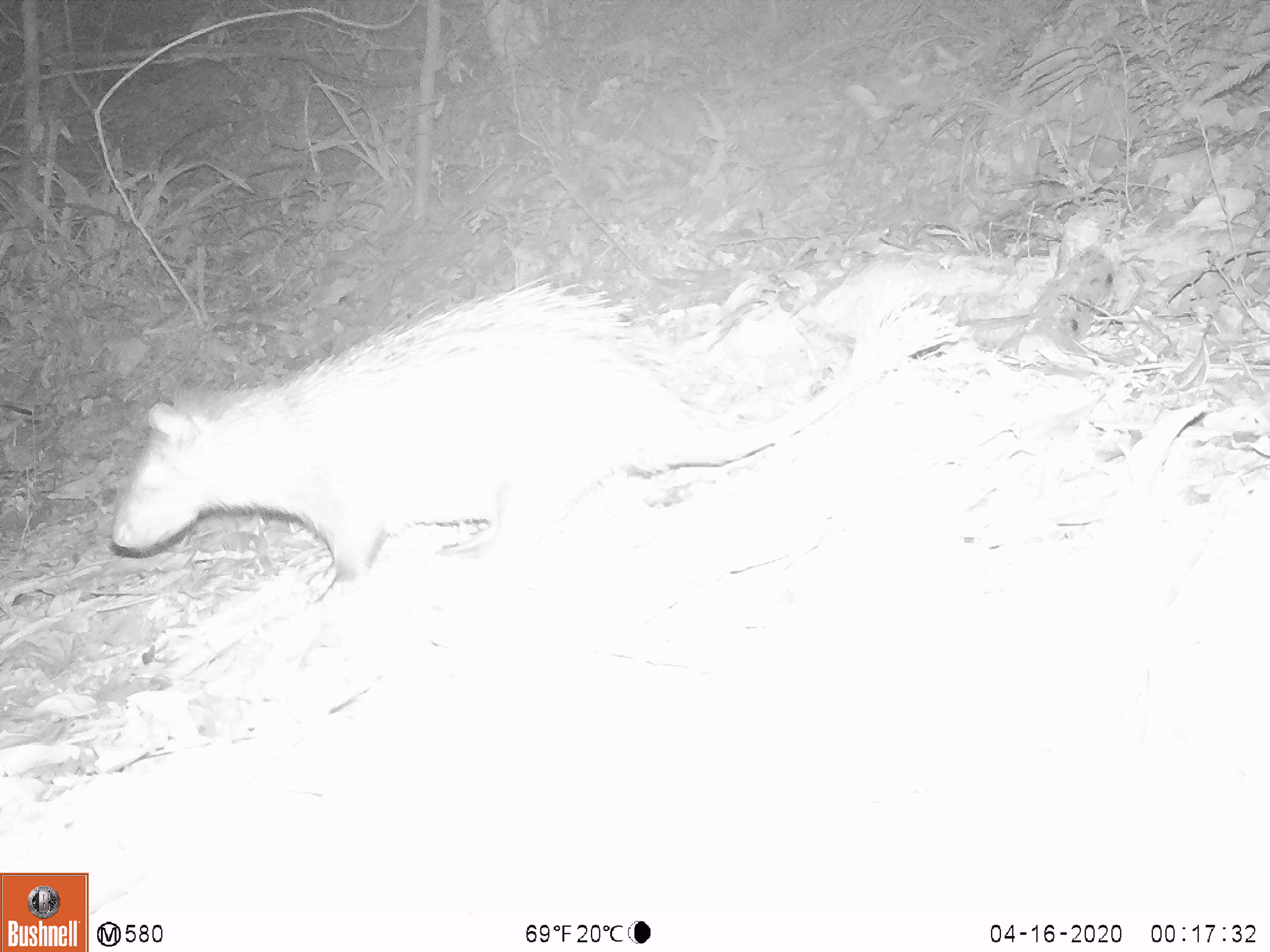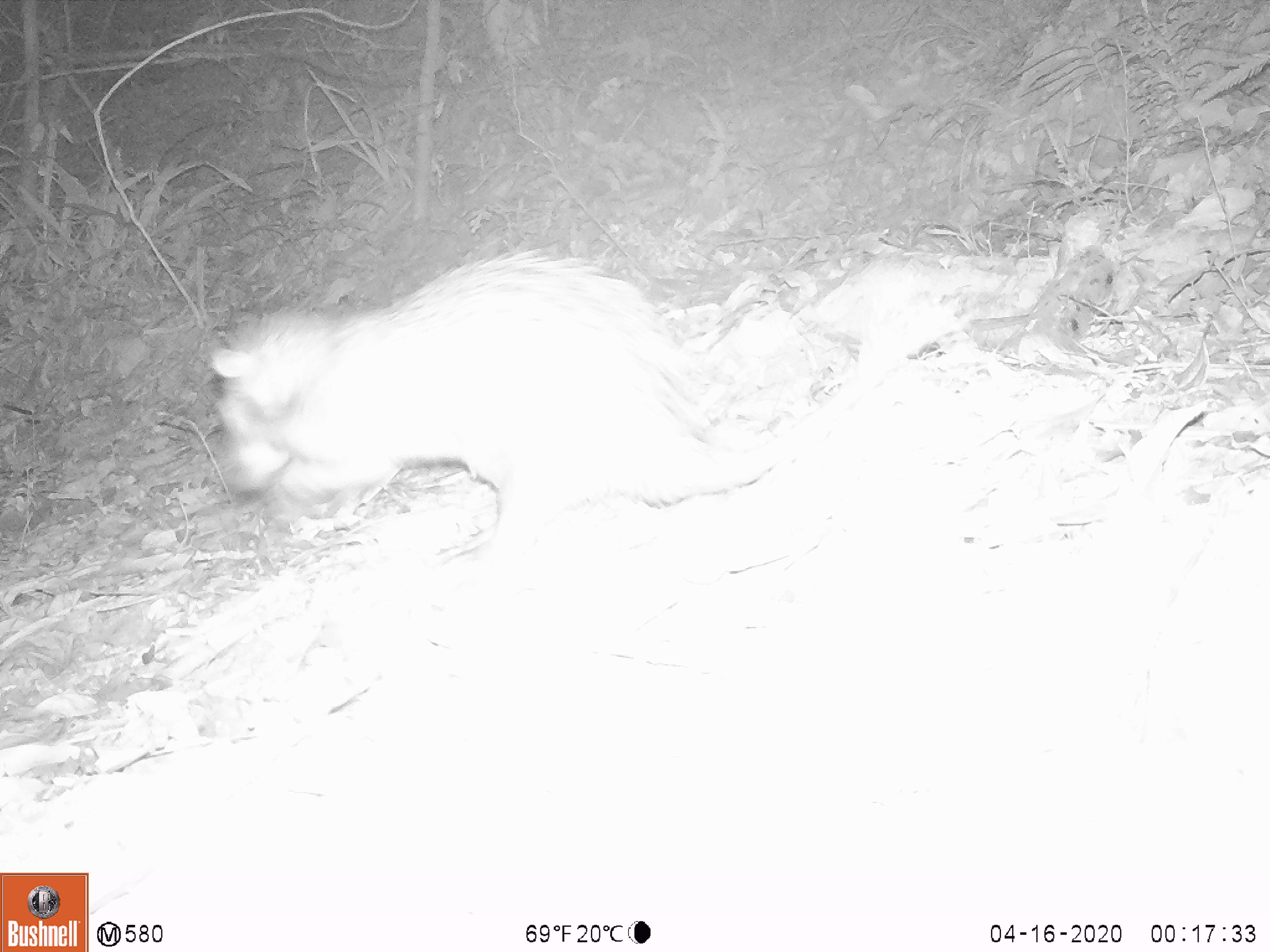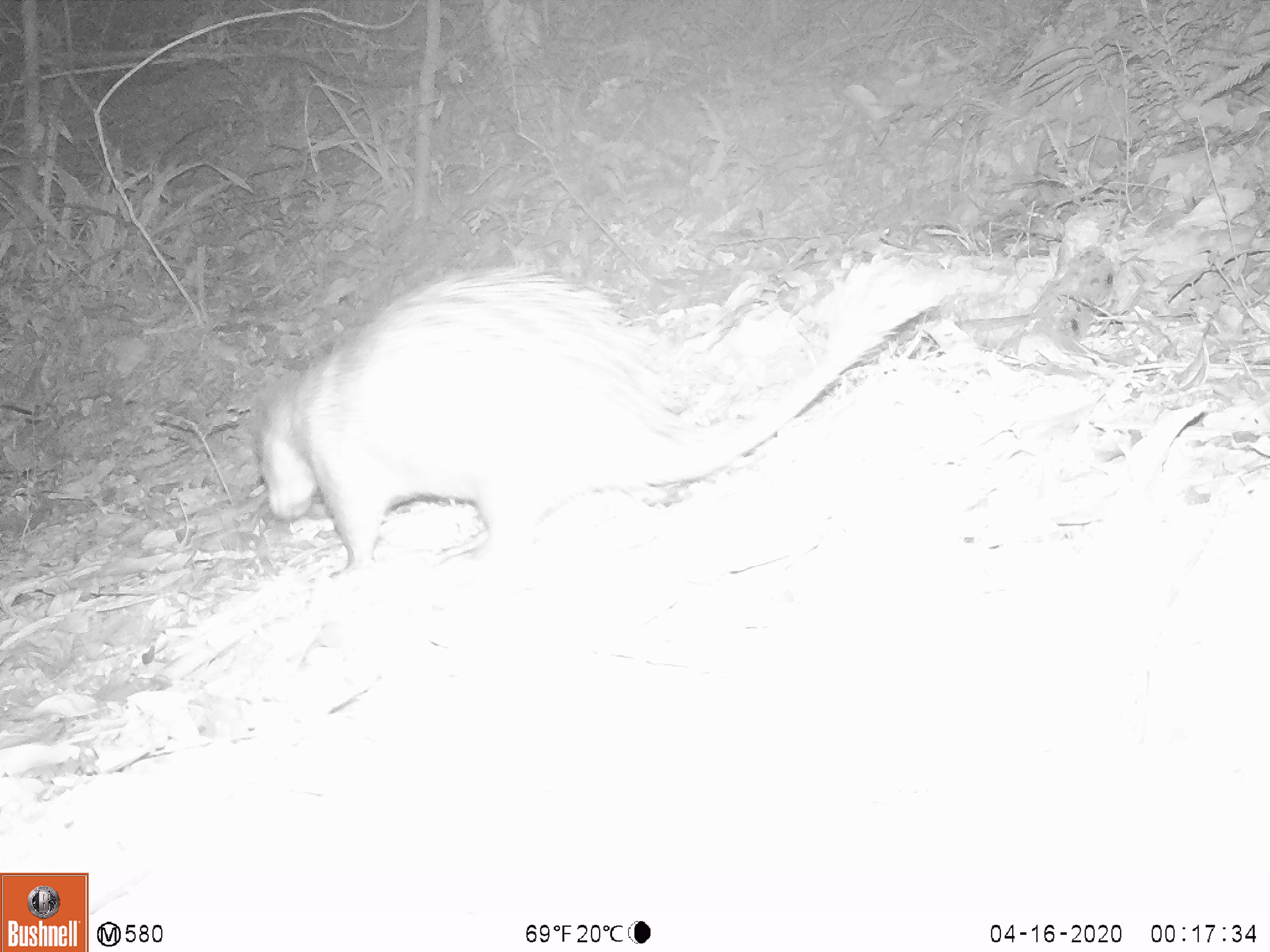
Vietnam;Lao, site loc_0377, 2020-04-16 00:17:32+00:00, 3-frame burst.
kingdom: Animalia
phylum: Chordata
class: Mammalia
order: Rodentia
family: Hystricidae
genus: Atherurus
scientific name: Atherurus macrourus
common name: asiatic brush-tailed porcupine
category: asiatic brush tailed porcupine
Asiatic brush tailed porcupine (asiatic brush-tailed porcupine) (Atherurus macrourus). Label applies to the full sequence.